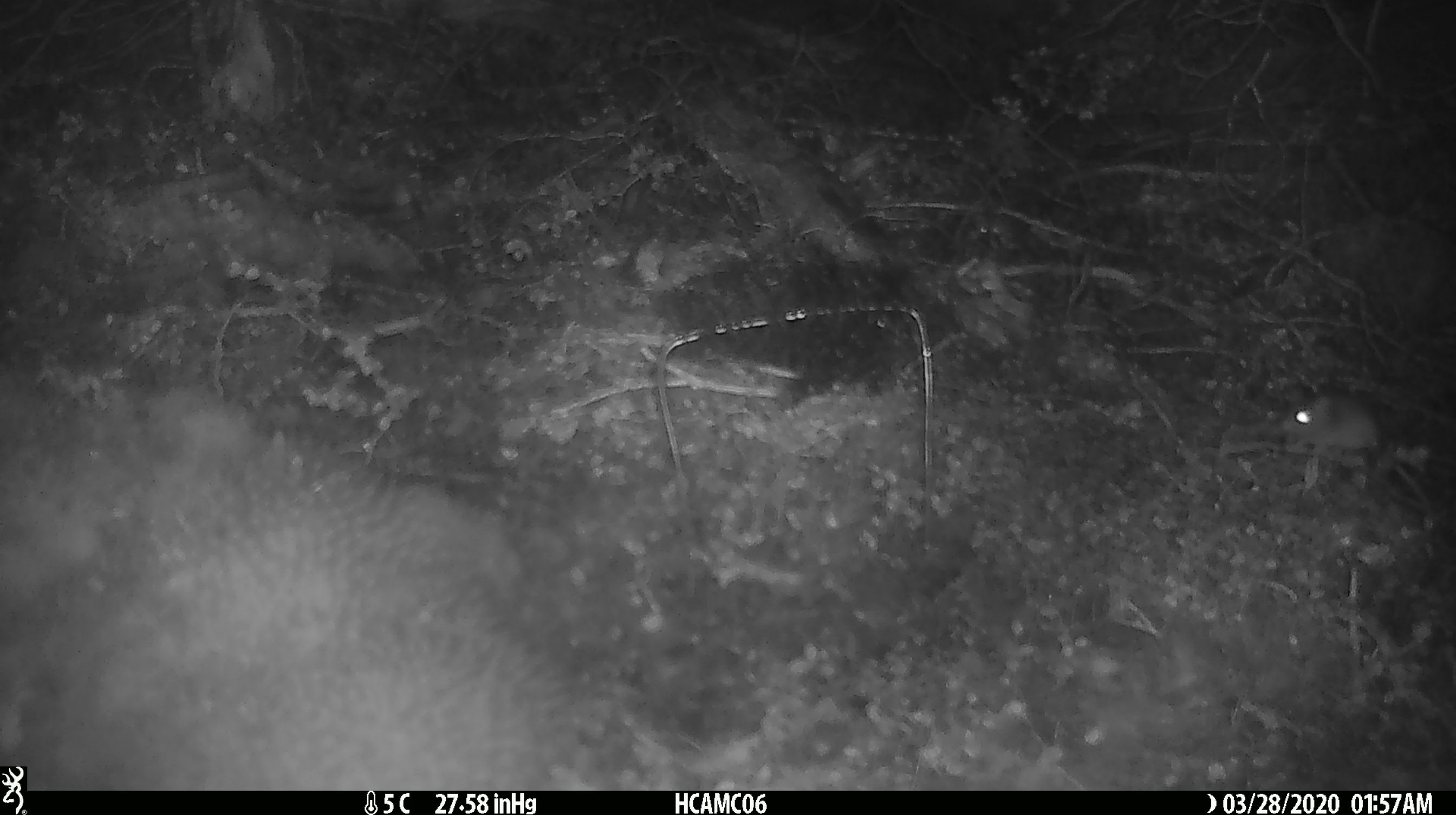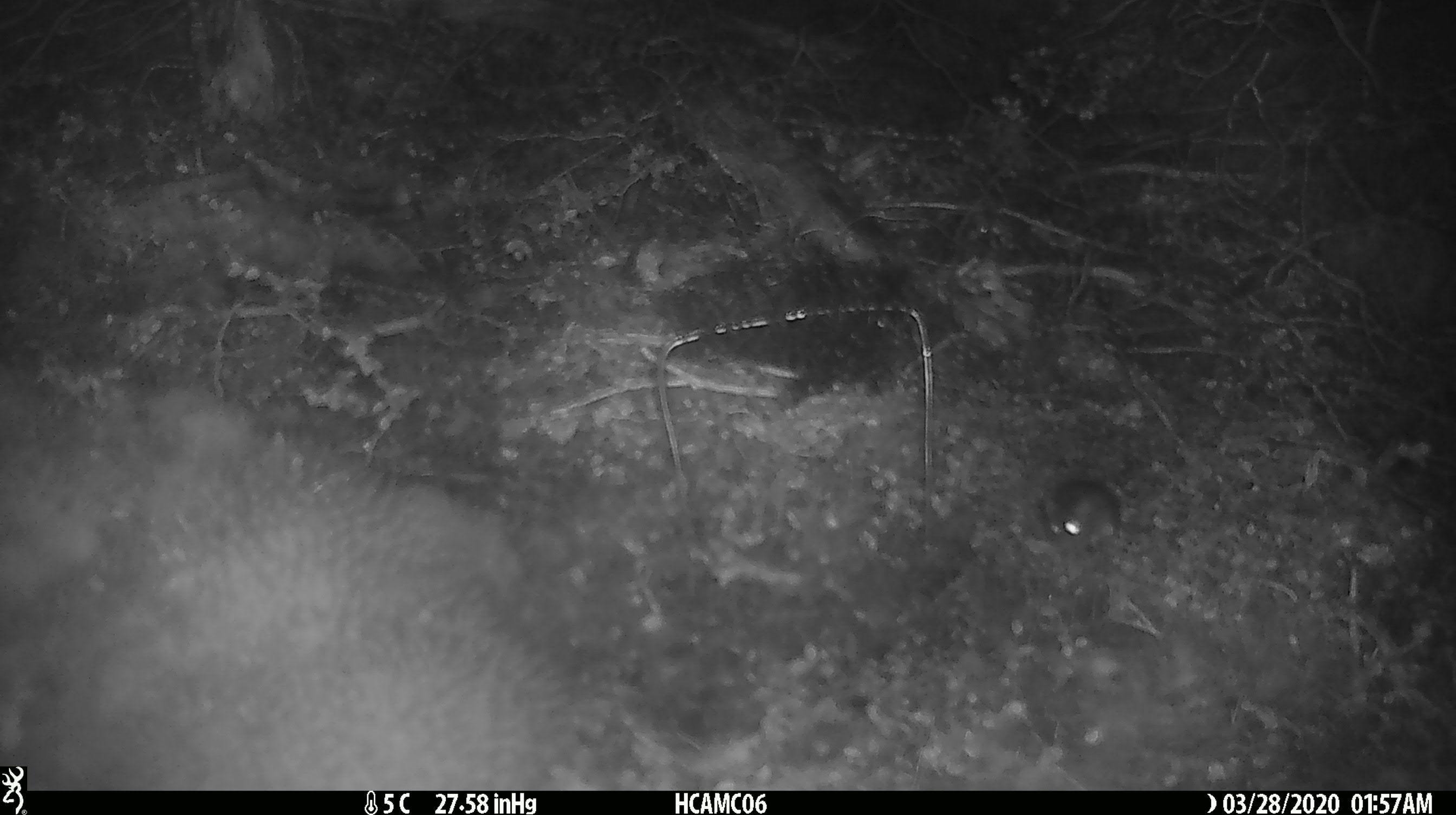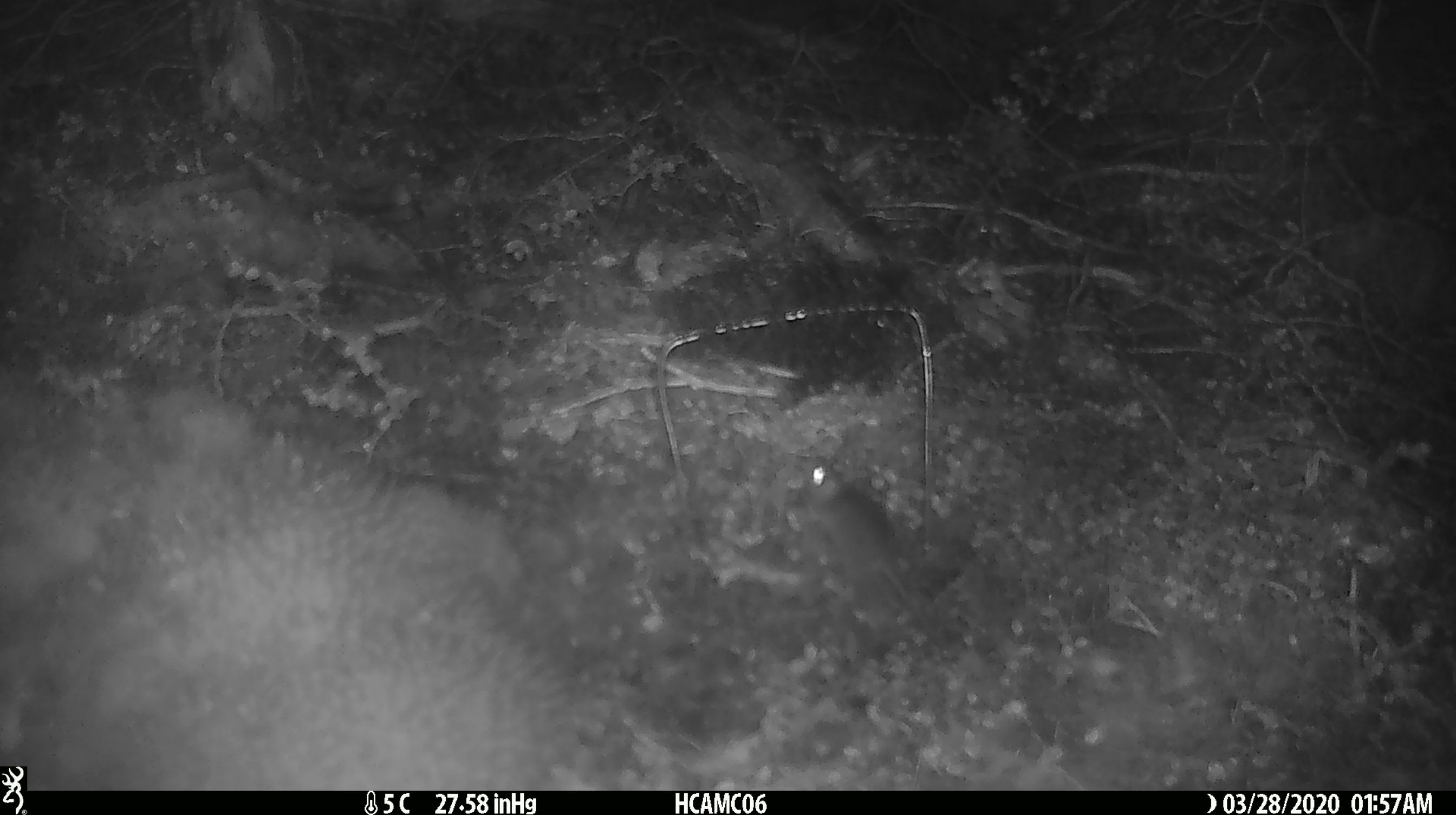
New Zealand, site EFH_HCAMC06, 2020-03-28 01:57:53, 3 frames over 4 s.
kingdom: Animalia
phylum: Chordata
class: Mammalia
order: Rodentia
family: Muridae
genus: Mus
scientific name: Mus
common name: mouse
Mouse (Mus).